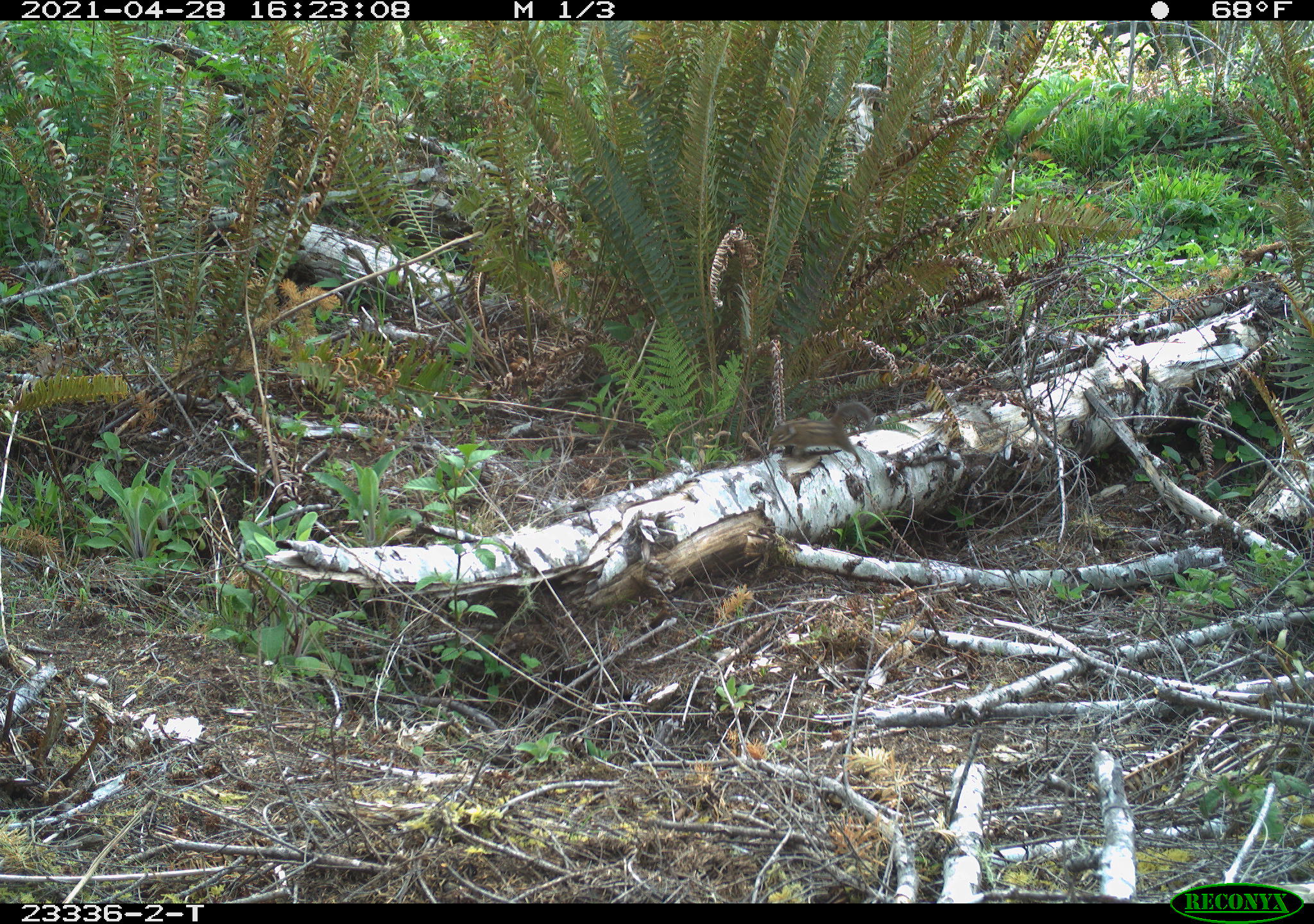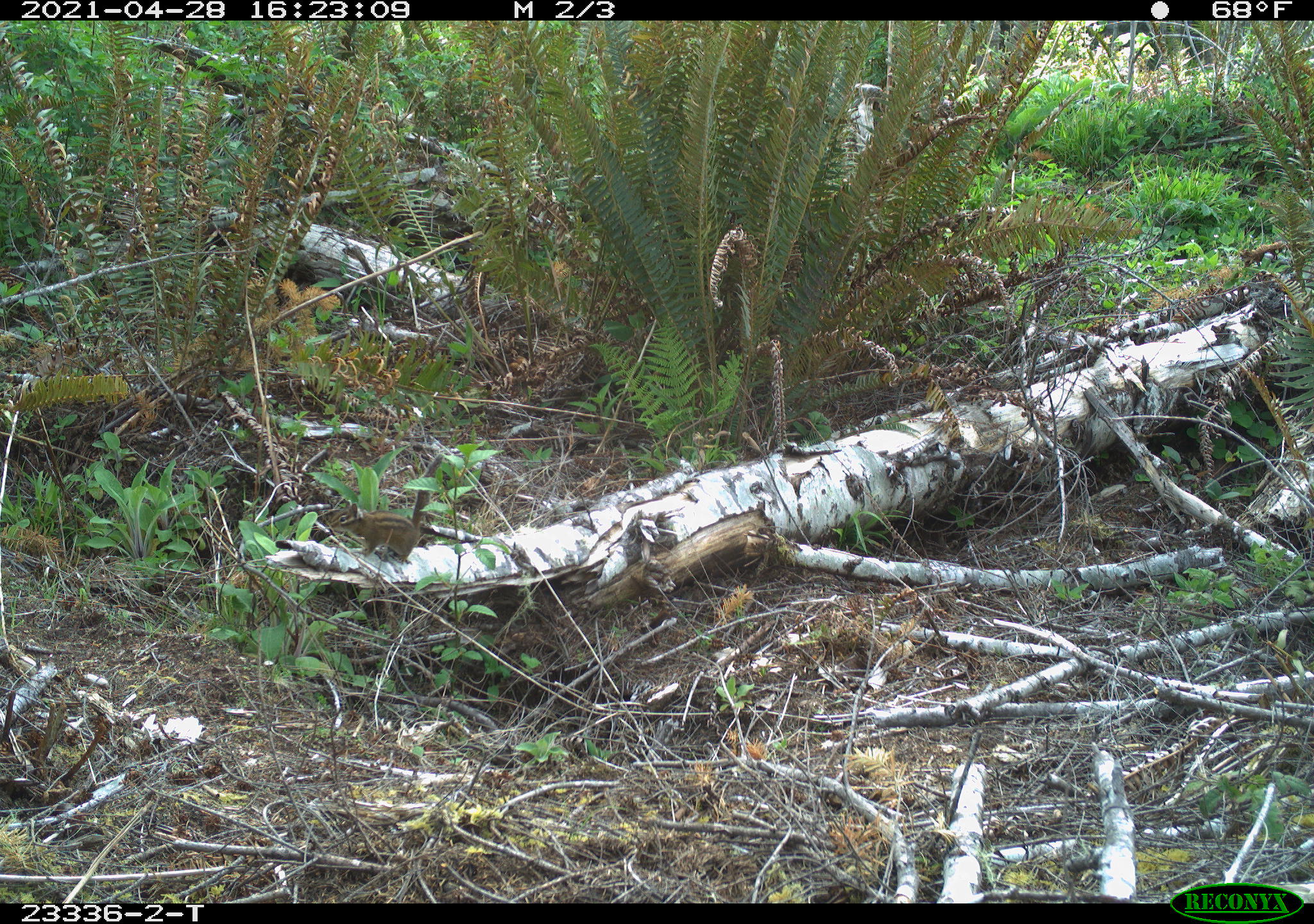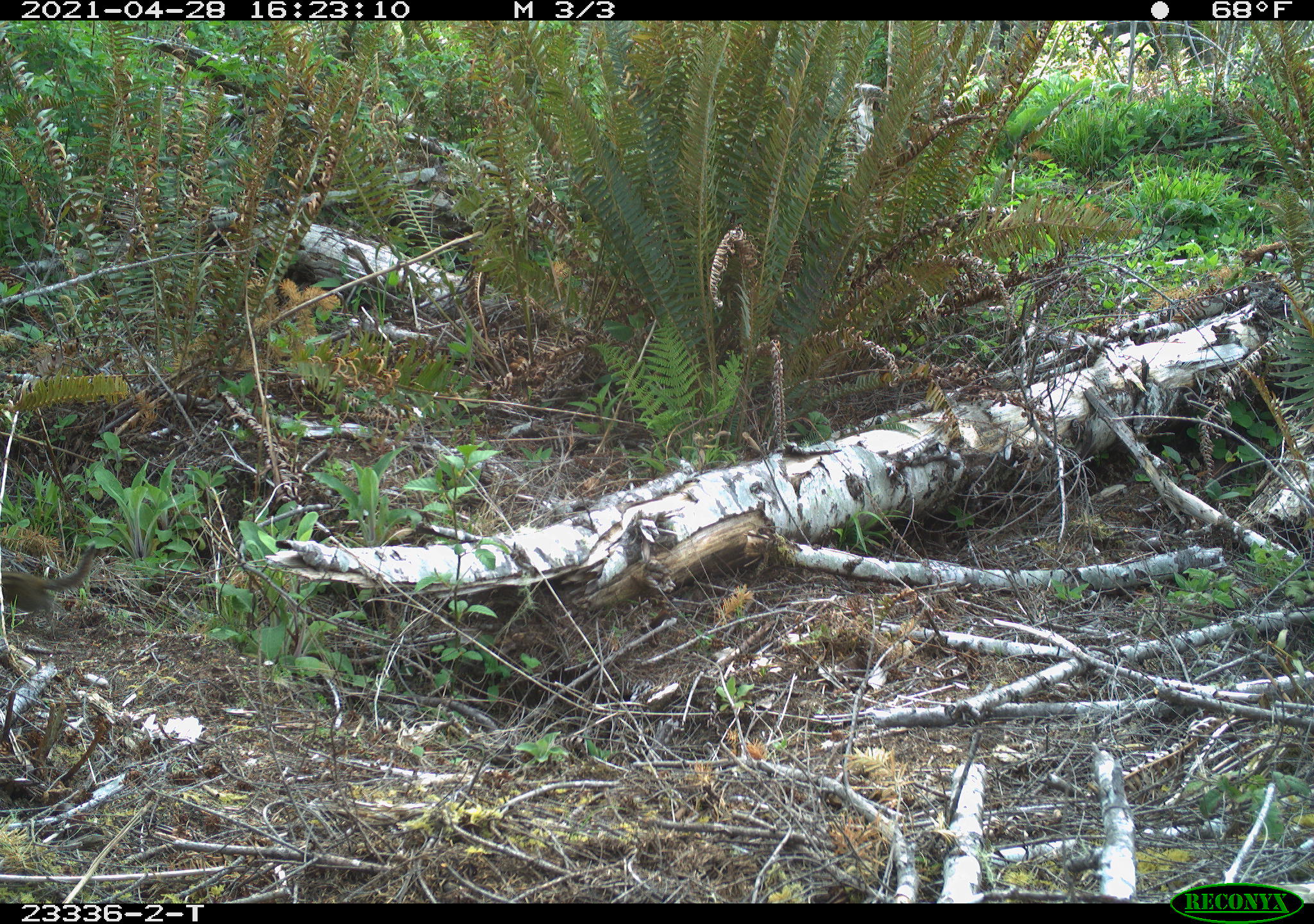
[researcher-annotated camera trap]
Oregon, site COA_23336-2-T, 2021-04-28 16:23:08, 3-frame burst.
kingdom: Animalia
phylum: Chordata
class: Mammalia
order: Rodentia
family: Sciuridae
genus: Neotamias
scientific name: Neotamias townsendii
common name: townsend's chipmunk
Townsend's chipmunk (Neotamias townsendii).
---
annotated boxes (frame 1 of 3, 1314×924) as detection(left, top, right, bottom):
townsend's chipmunk: detection(759, 396, 888, 478)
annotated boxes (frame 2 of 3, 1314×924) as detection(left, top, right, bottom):
townsend's chipmunk: detection(322, 448, 453, 567)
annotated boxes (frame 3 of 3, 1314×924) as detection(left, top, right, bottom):
townsend's chipmunk: detection(0, 537, 111, 633)